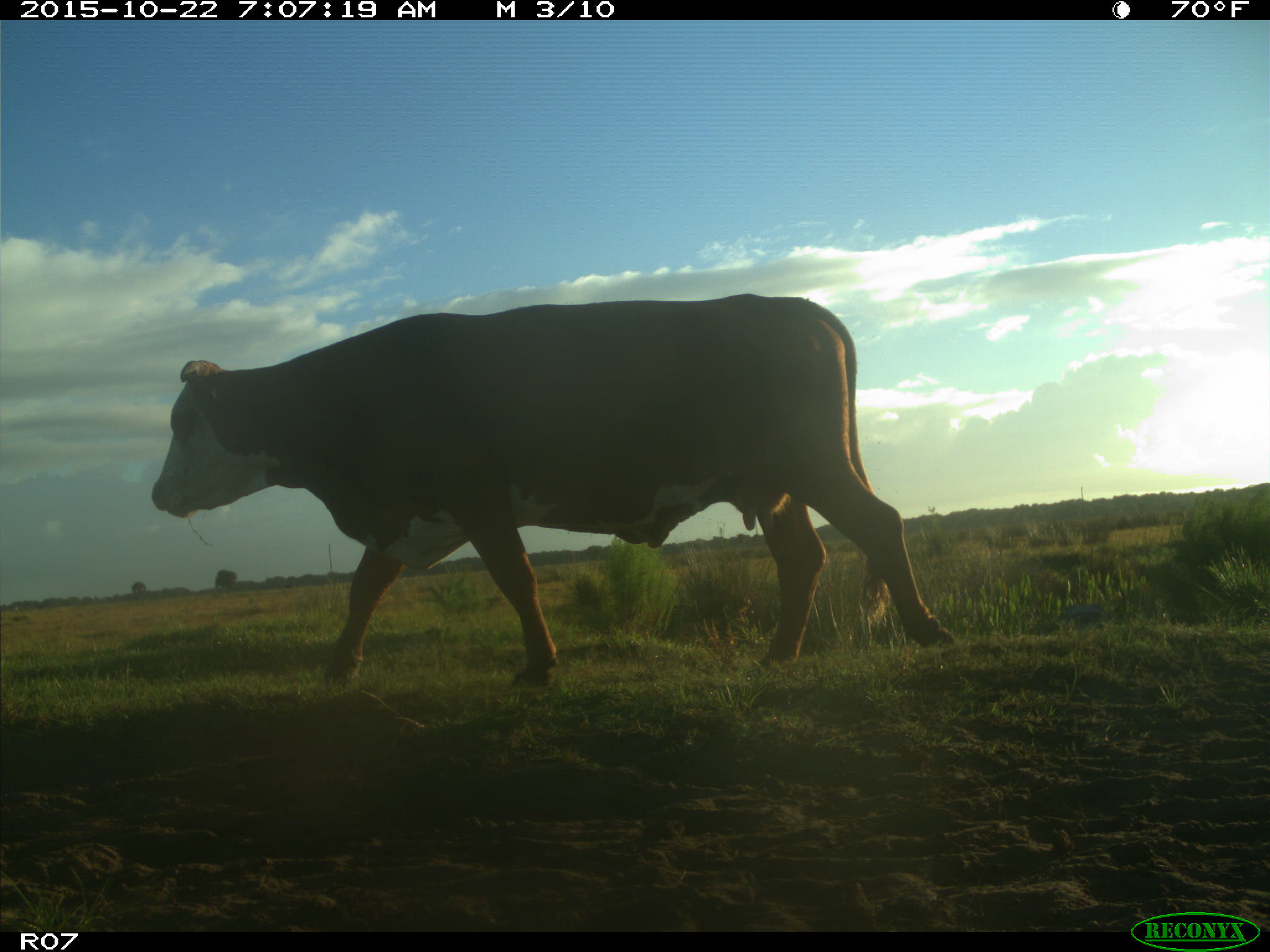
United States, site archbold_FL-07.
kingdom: Animalia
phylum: Chordata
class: Mammalia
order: Artiodactyla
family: Bovidae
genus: Bos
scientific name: Bos taurus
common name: domestic cow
Bos taurus (domestic cow).